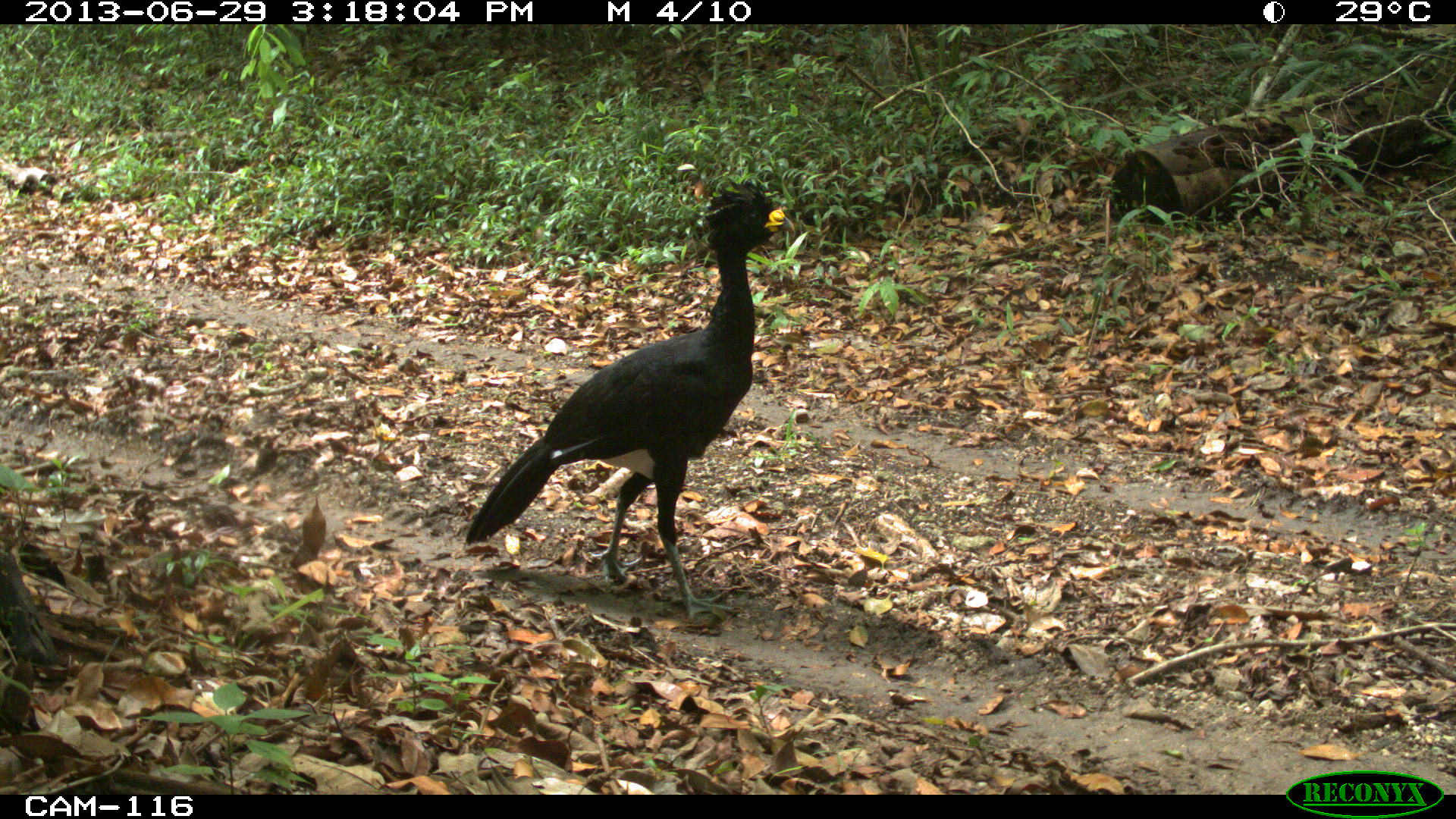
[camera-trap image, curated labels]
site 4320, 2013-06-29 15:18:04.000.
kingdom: Animalia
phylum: Chordata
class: Aves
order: Galliformes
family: Cracidae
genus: Crax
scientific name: Crax rubra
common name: great curassow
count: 1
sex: male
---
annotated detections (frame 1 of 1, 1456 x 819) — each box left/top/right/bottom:
crax rubra: 461/176/794/623